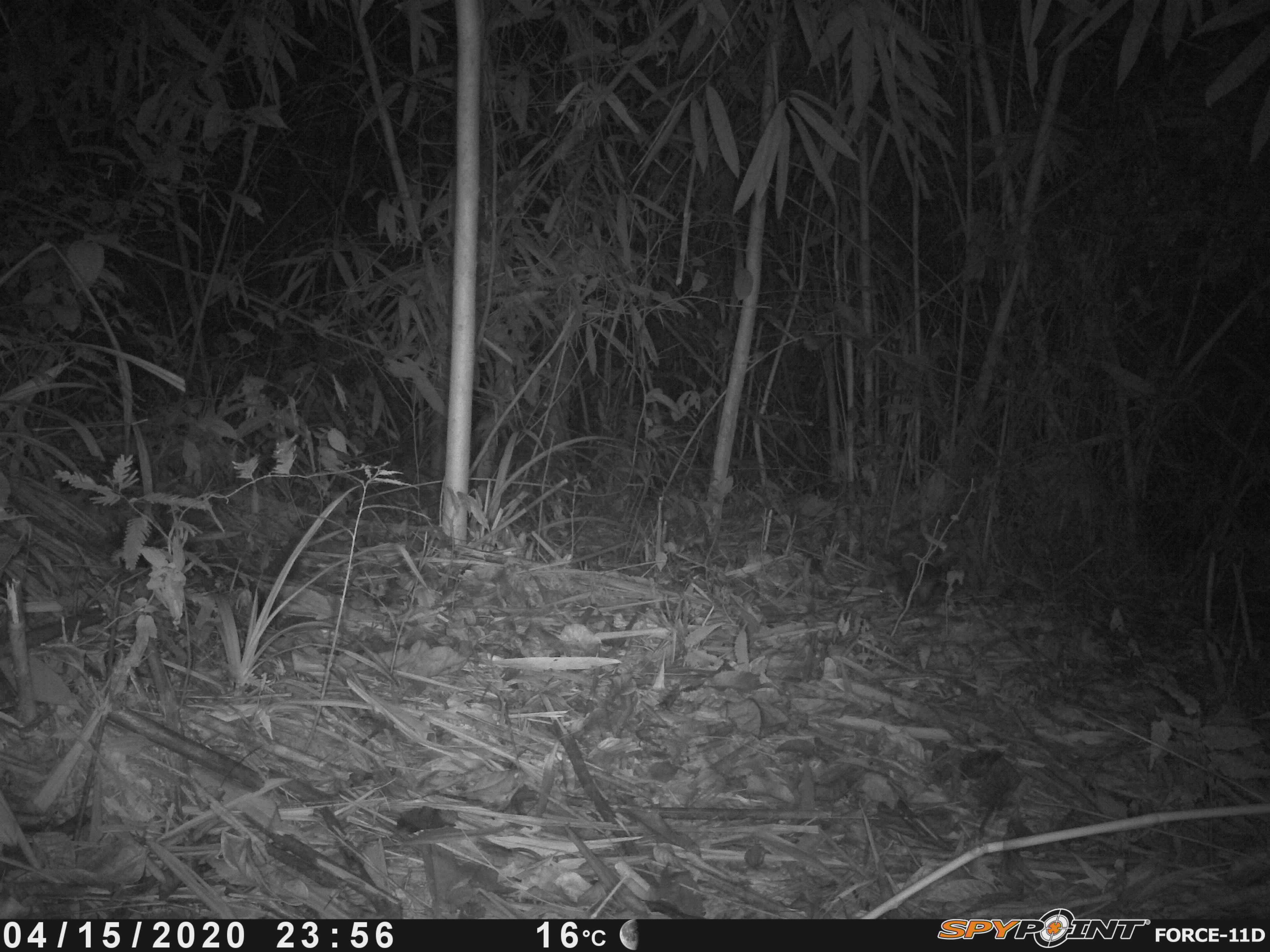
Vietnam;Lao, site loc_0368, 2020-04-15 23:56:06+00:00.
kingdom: Animalia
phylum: Chordata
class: Mammalia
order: Carnivora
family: Mustelidae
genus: Melogale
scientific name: Melogale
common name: ferret badger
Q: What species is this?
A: Ferret badger (Melogale).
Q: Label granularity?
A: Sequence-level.